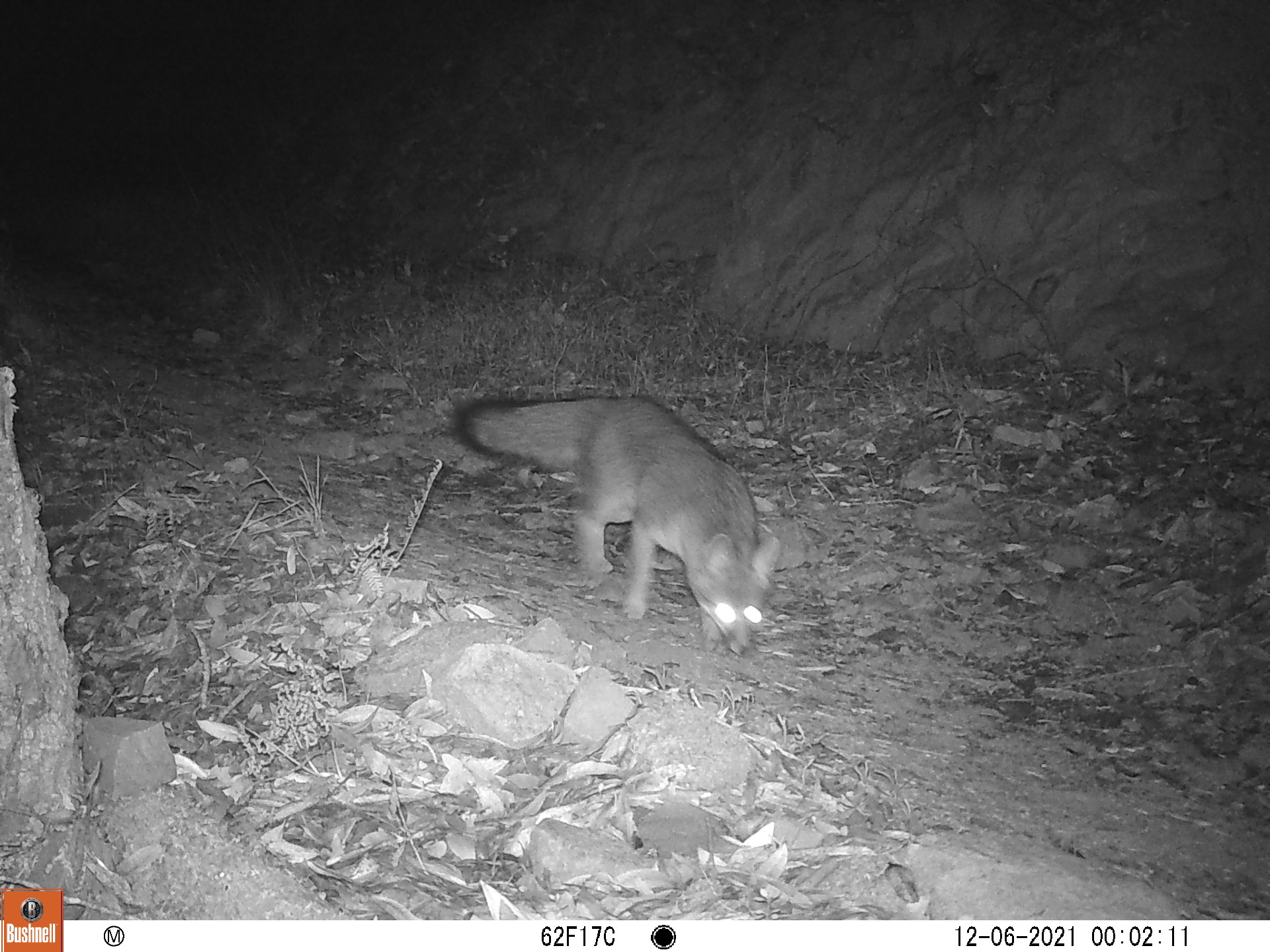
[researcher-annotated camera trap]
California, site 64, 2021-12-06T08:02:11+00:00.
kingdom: Animalia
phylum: Chordata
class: Mammalia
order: Carnivora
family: Canidae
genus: Urocyon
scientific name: Urocyon cinereoargenteus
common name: gray fox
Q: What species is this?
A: Gray fox (Urocyon cinereoargenteus).